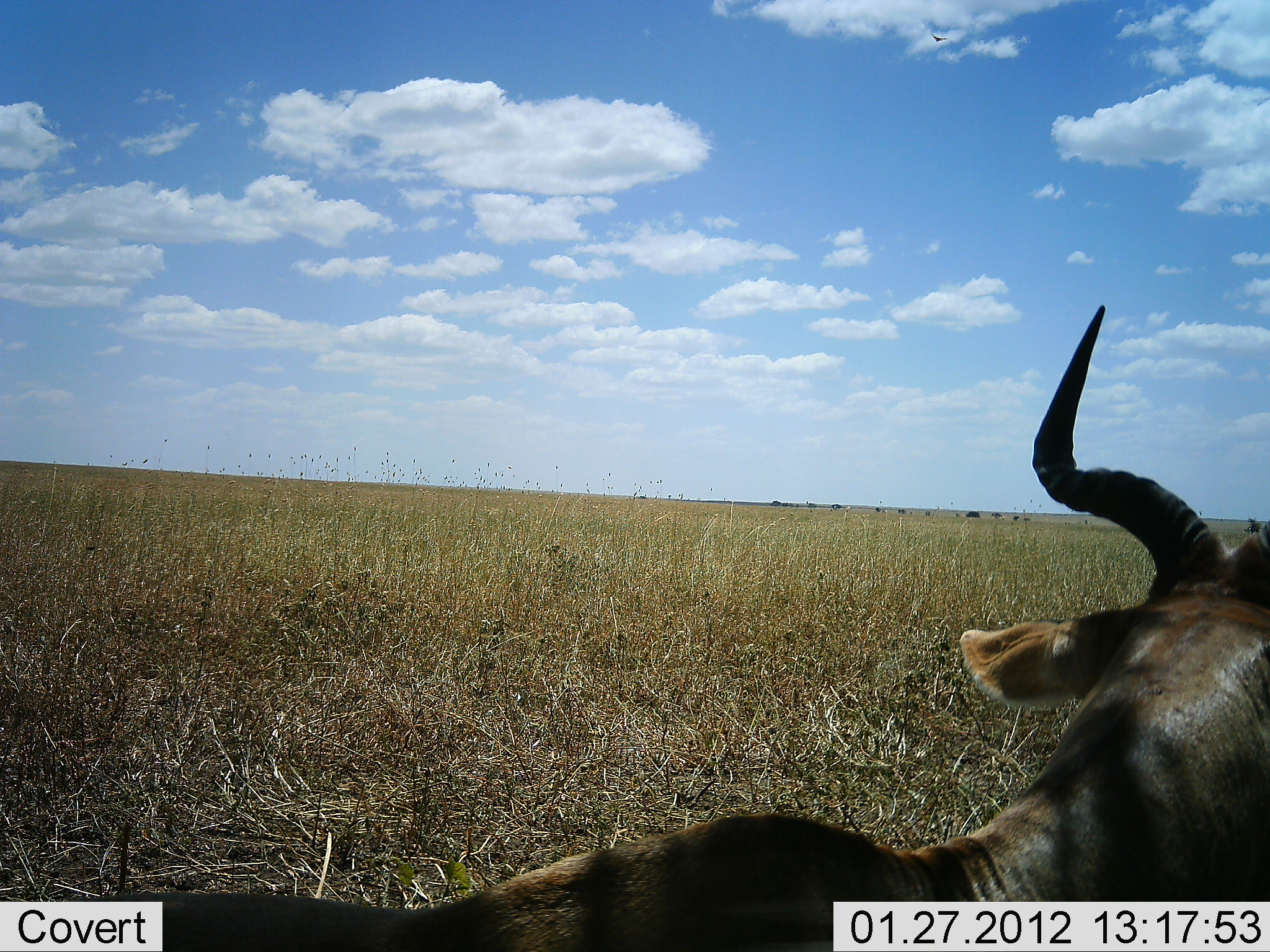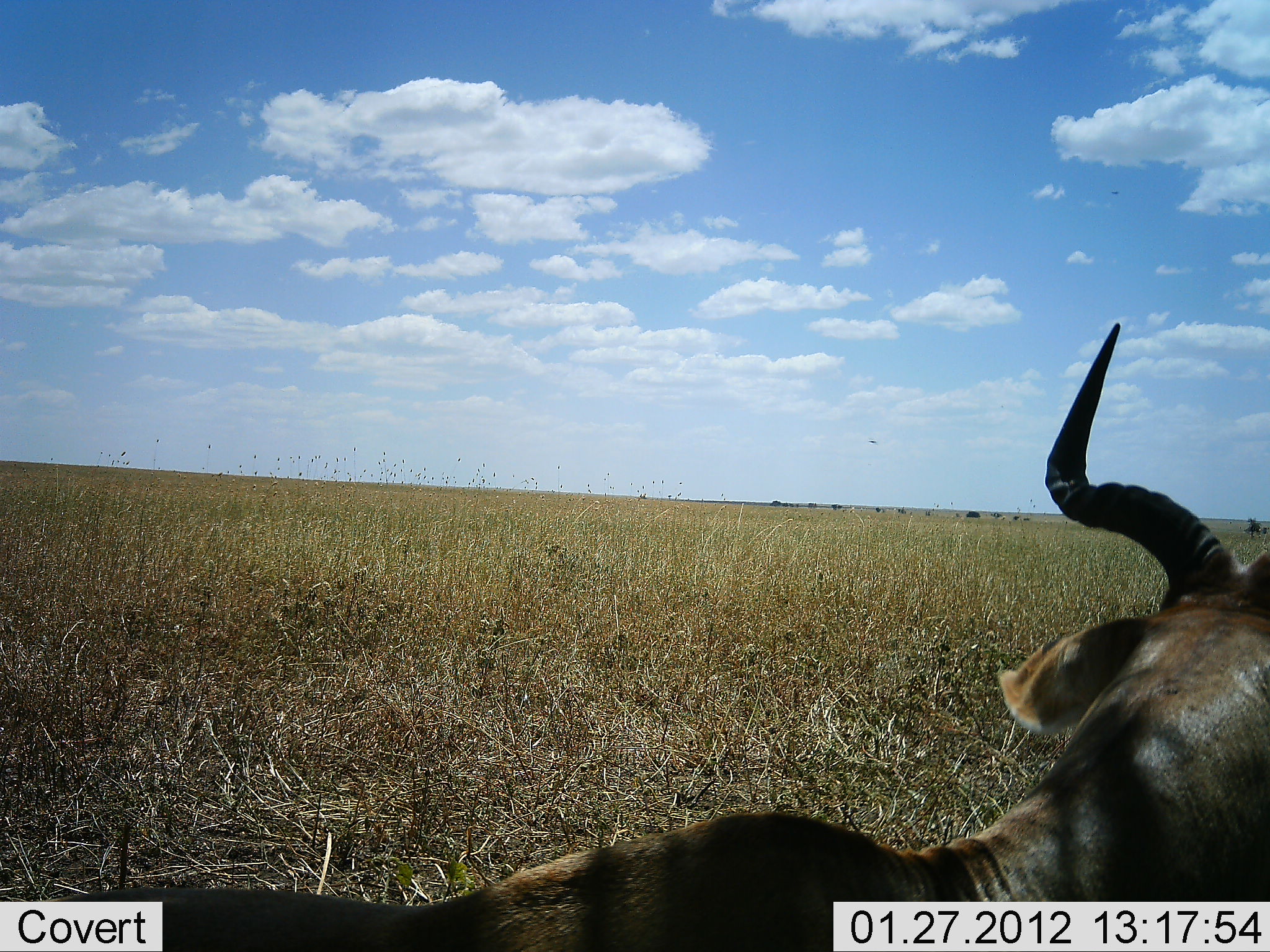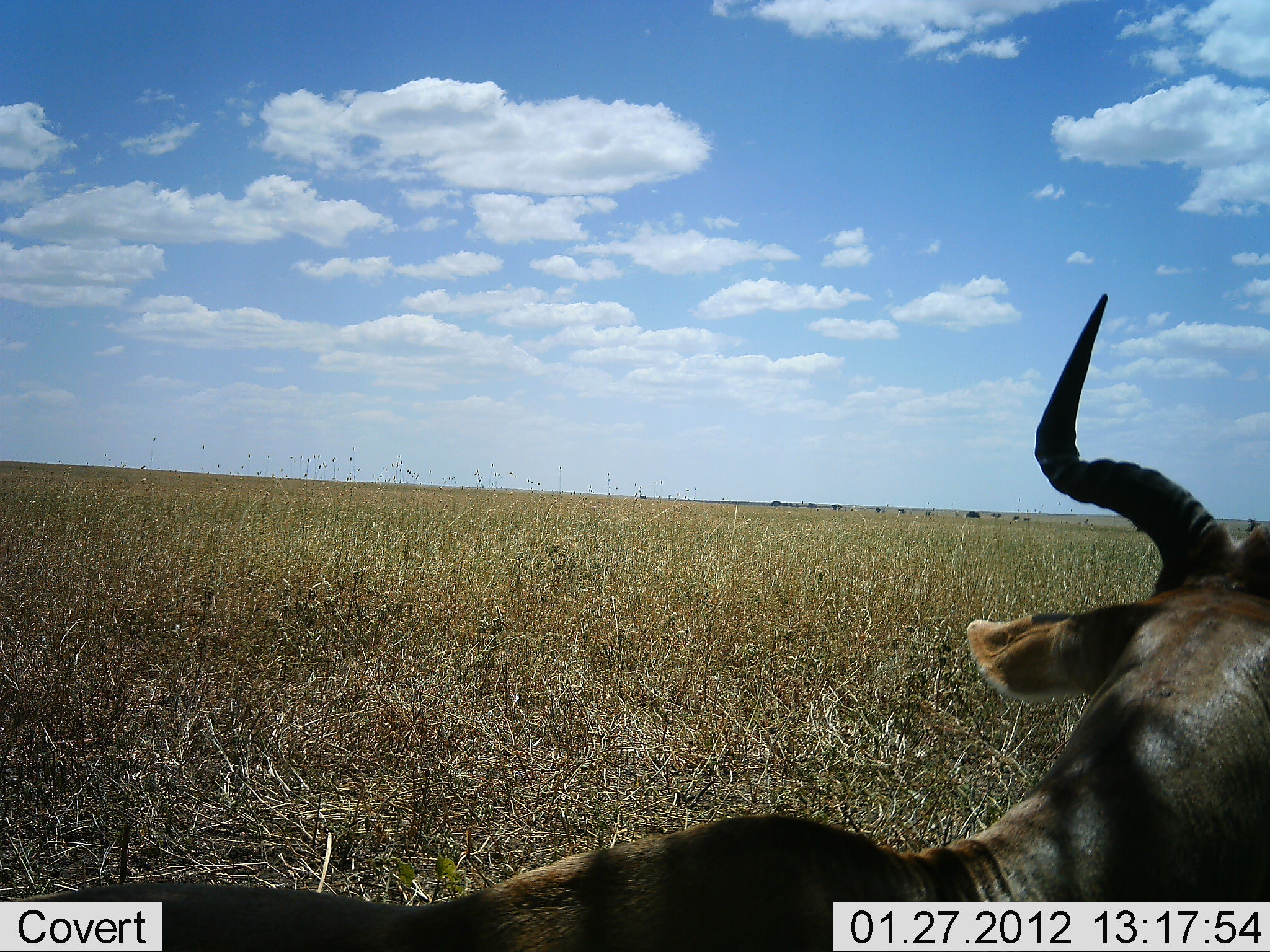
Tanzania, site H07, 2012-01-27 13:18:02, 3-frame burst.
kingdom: Animalia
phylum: Chordata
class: Mammalia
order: Artiodactyla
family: Bovidae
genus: Alcelaphus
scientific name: Alcelaphus buselaphus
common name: hartebeest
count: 1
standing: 64%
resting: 36%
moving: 0%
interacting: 0%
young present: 0%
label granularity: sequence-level